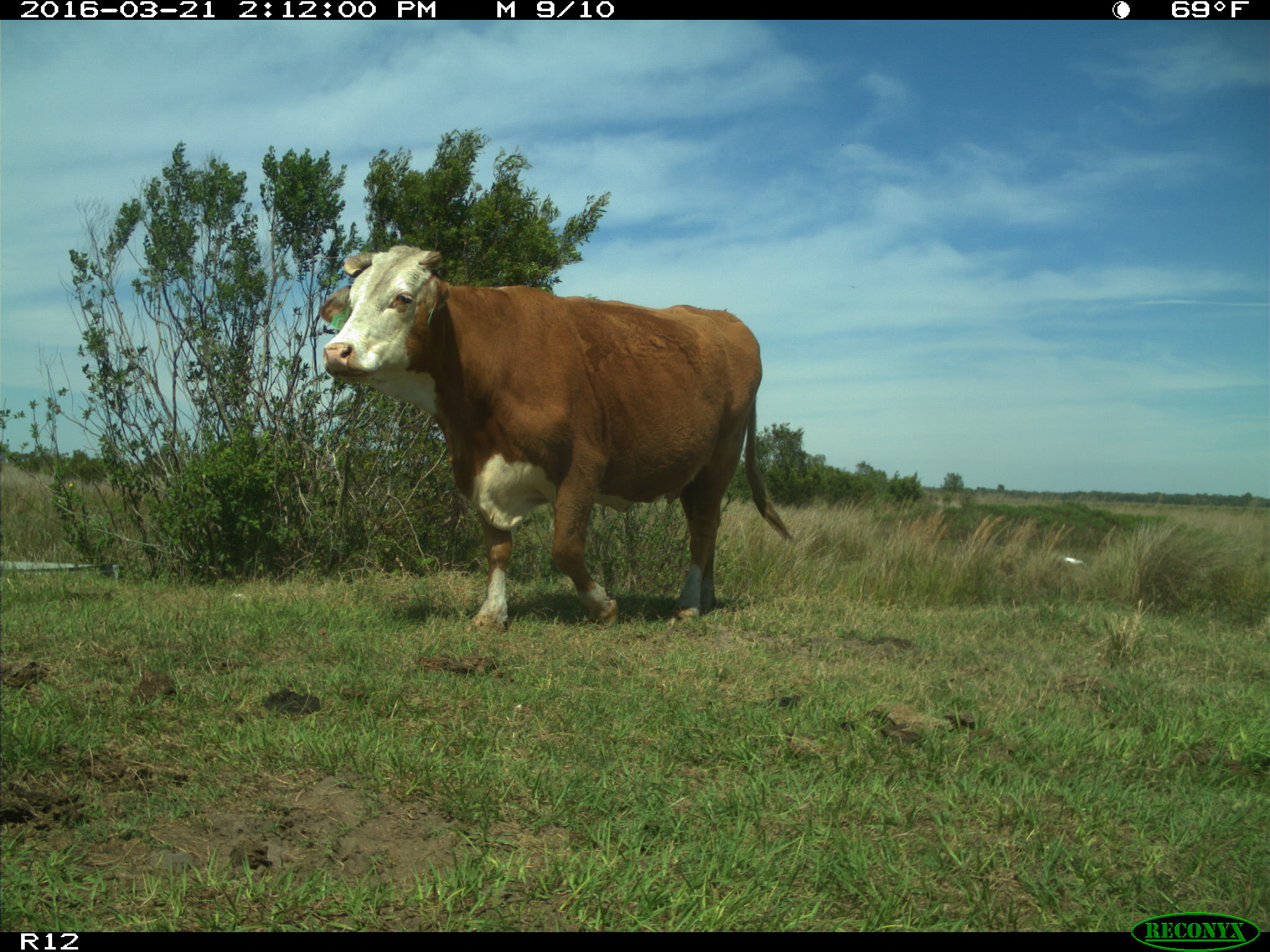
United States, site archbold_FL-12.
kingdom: Animalia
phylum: Chordata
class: Mammalia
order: Artiodactyla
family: Bovidae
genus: Bos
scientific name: Bos taurus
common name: domestic cow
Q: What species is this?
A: Bos taurus (domestic cow).